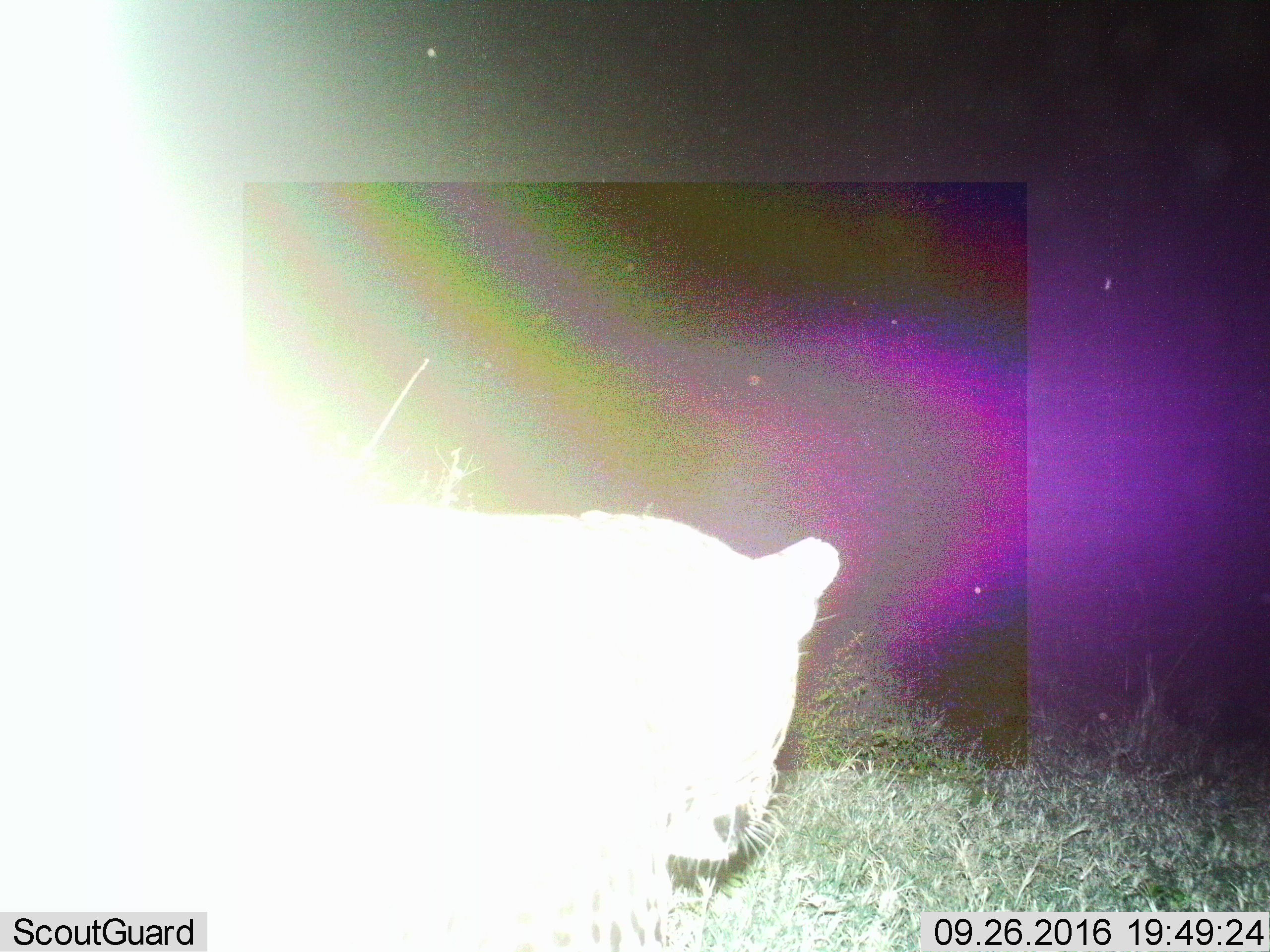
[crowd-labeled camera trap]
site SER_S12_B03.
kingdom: Animalia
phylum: Chordata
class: Mammalia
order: Carnivora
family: Felidae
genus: Panthera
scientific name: Panthera pardus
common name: leopard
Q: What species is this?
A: Leopard (Panthera pardus).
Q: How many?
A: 1.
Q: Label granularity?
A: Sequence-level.